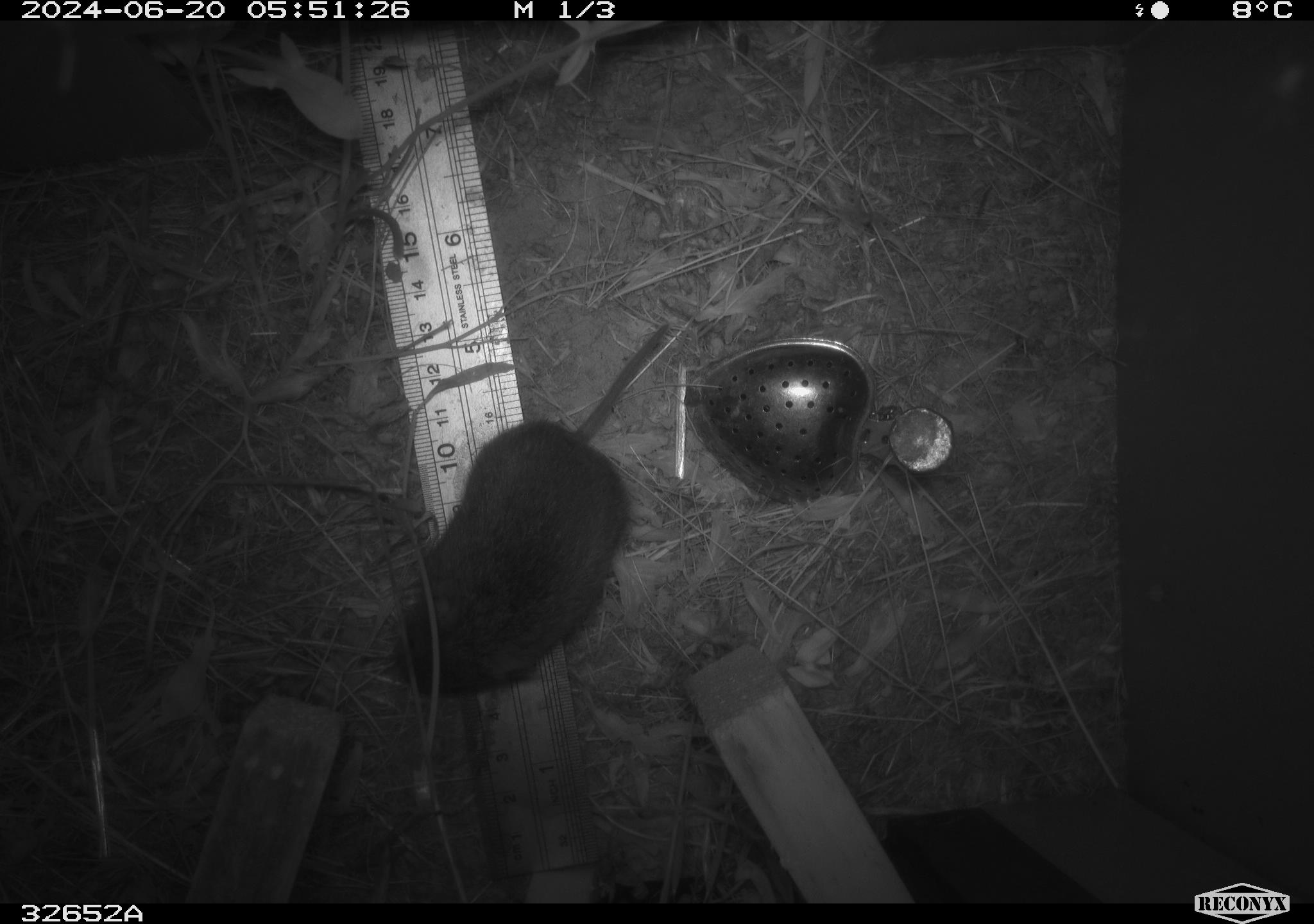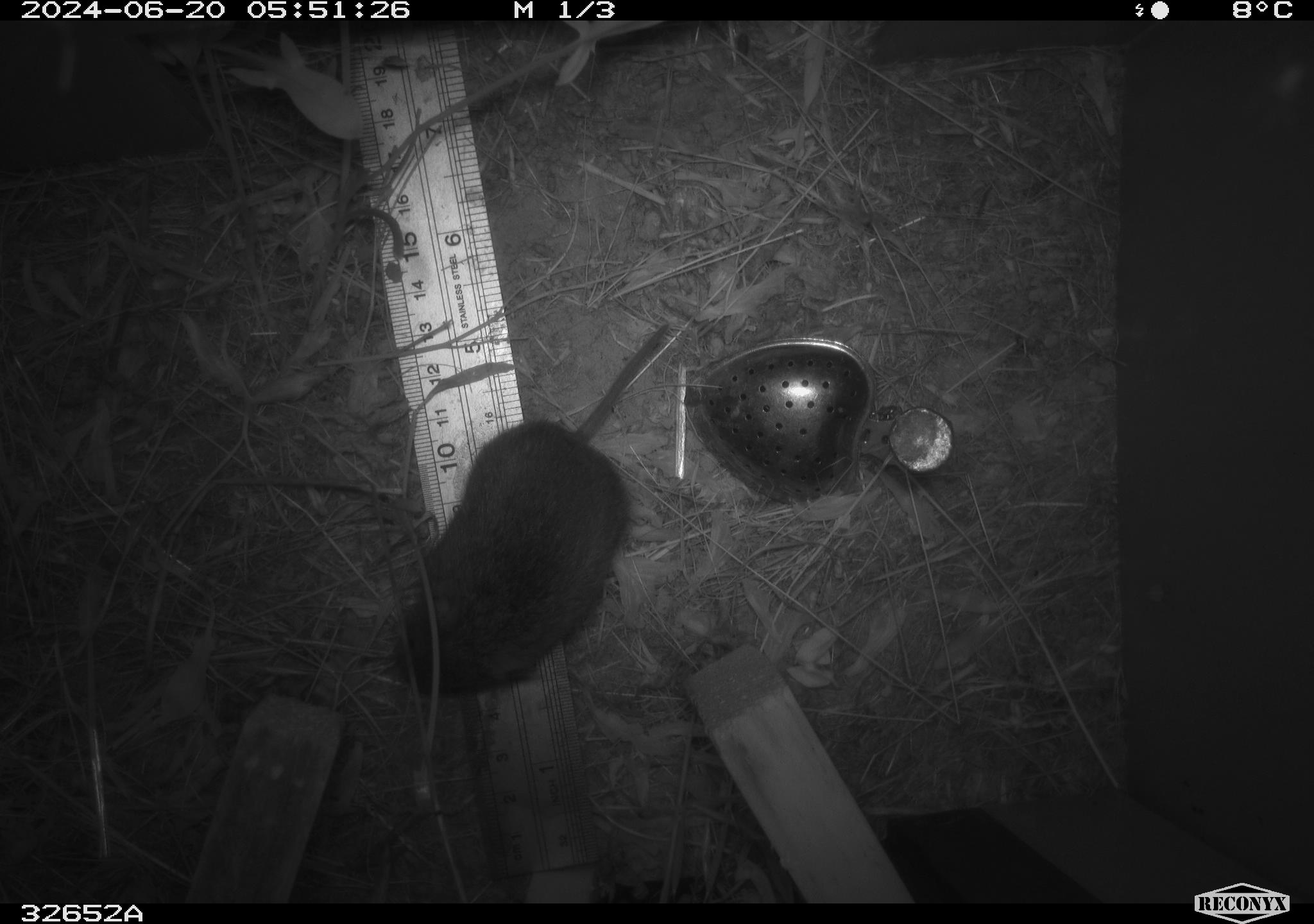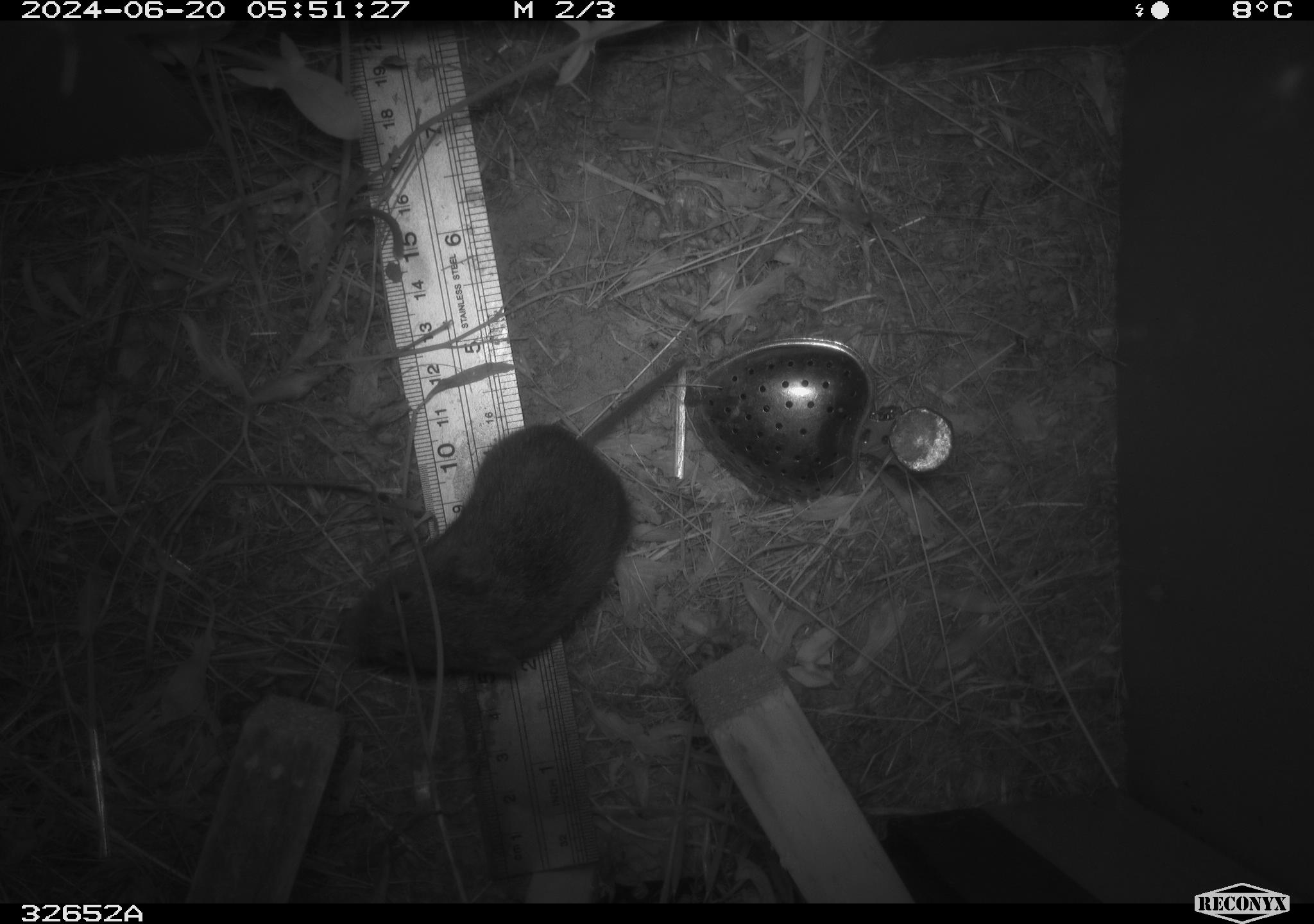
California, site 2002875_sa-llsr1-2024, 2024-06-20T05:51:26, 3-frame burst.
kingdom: Animalia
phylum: Chordata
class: Mammalia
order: Rodentia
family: Cricetidae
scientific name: Arvicolinae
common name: voles, lemmings, and muskrats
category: arvicolinae subfamily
Arvicolinae subfamily (voles, lemmings, and muskrats) (Arvicolinae).